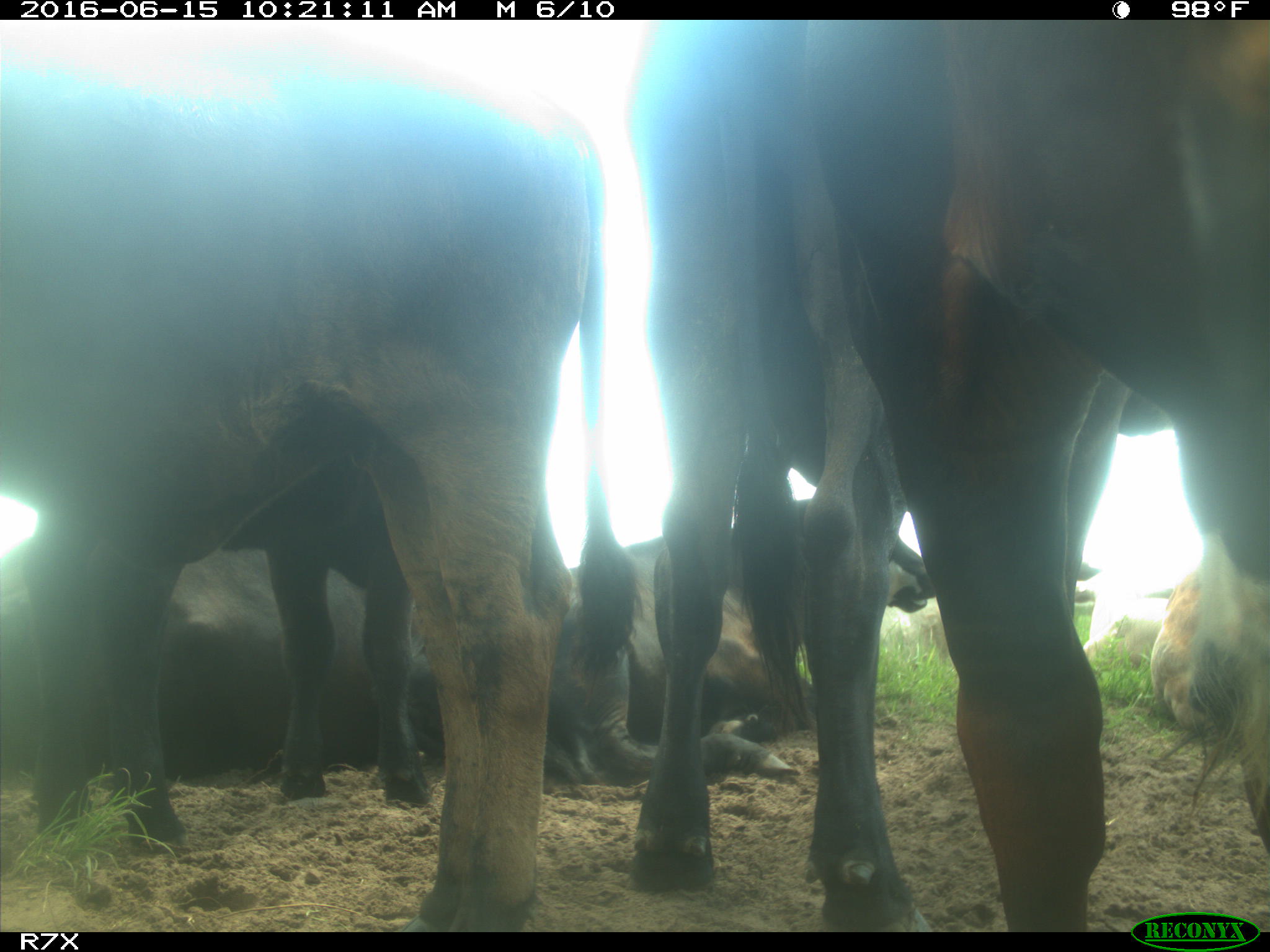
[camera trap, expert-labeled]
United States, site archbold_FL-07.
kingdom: Animalia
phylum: Chordata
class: Mammalia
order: Artiodactyla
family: Bovidae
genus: Bos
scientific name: Bos taurus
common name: domestic cow